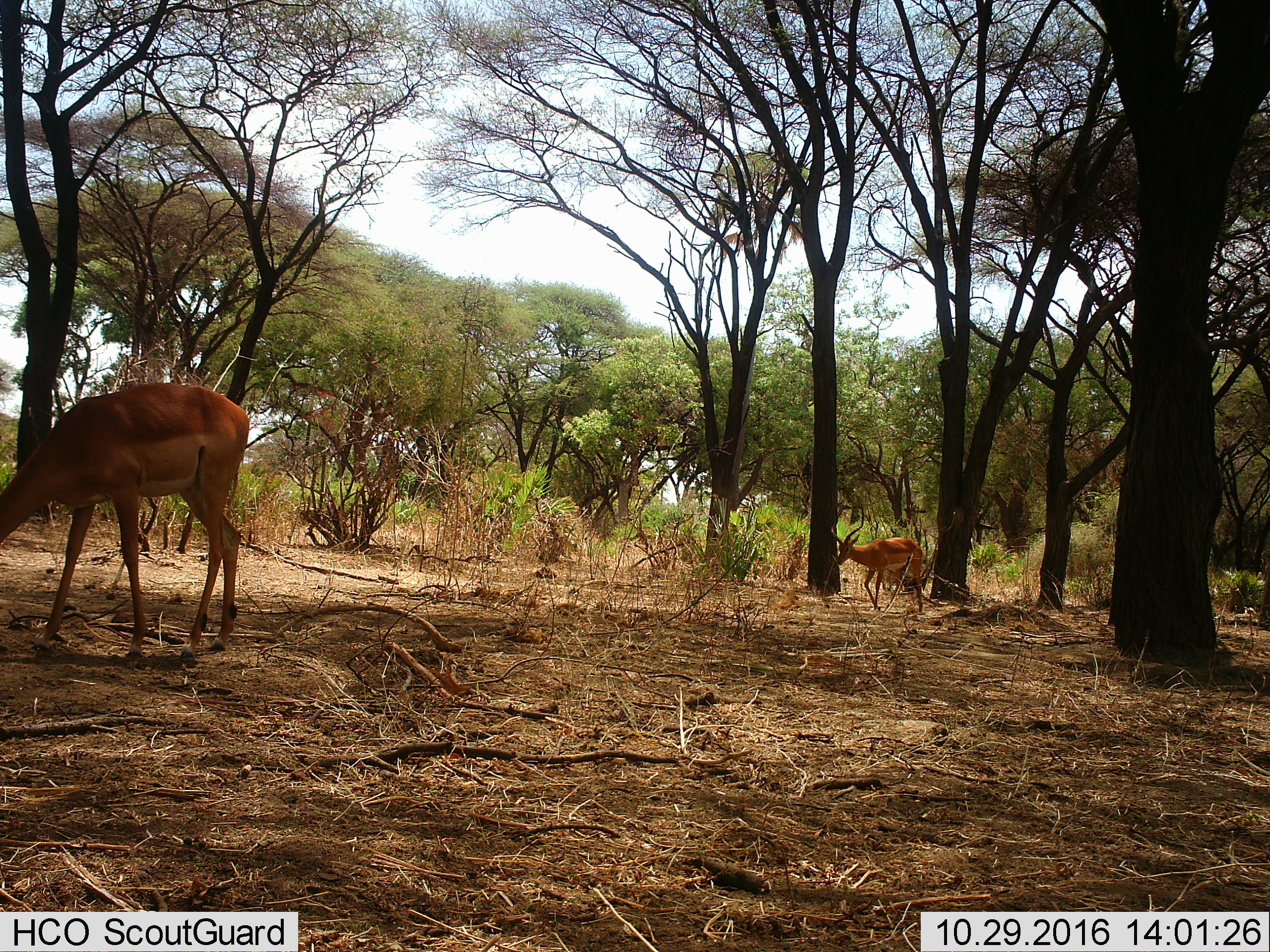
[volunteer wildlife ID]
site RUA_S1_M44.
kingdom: Animalia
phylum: Chordata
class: Mammalia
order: Artiodactyla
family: Bovidae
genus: Aepyceros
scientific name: Aepyceros melampus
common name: impala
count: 2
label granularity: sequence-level